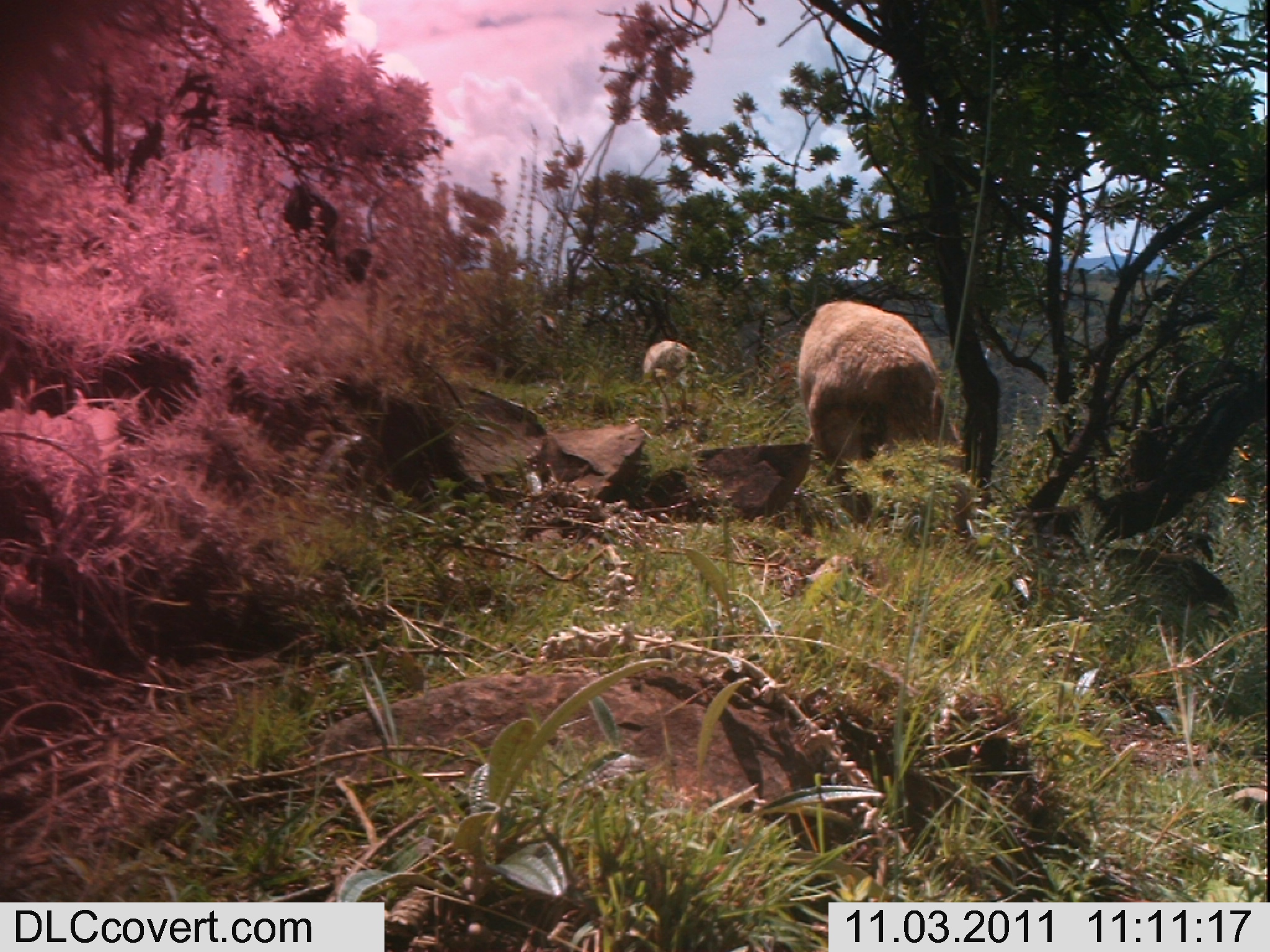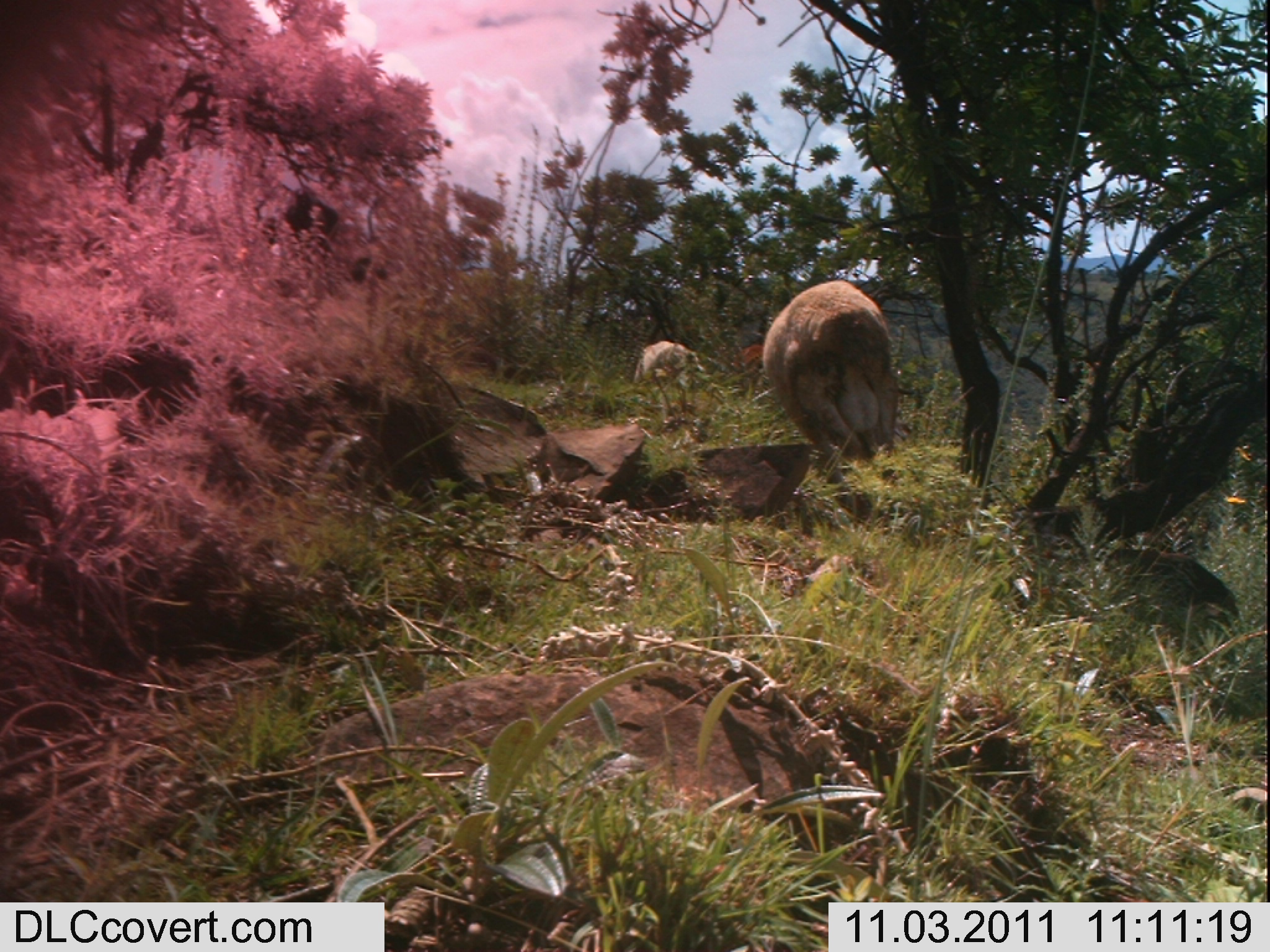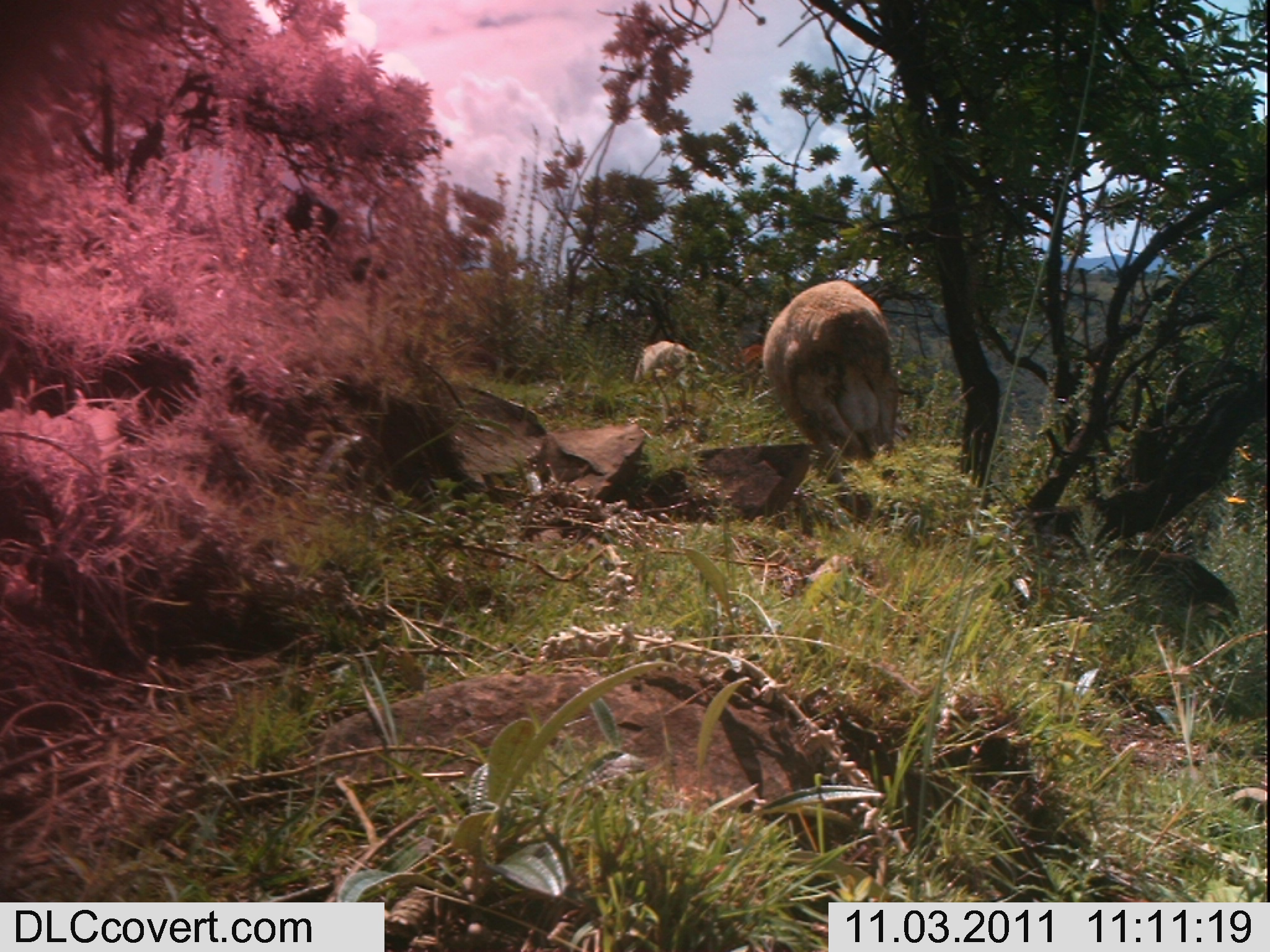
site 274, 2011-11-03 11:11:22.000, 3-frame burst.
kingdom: Animalia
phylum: Chordata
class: Mammalia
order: Artiodactyla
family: Bovidae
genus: Ovis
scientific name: Ovis aries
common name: domestic sheep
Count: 3.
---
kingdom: Animalia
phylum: Chordata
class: Mammalia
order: Artiodactyla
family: Bovidae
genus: Bos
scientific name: Bos taurus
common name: domestic cattle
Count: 2.